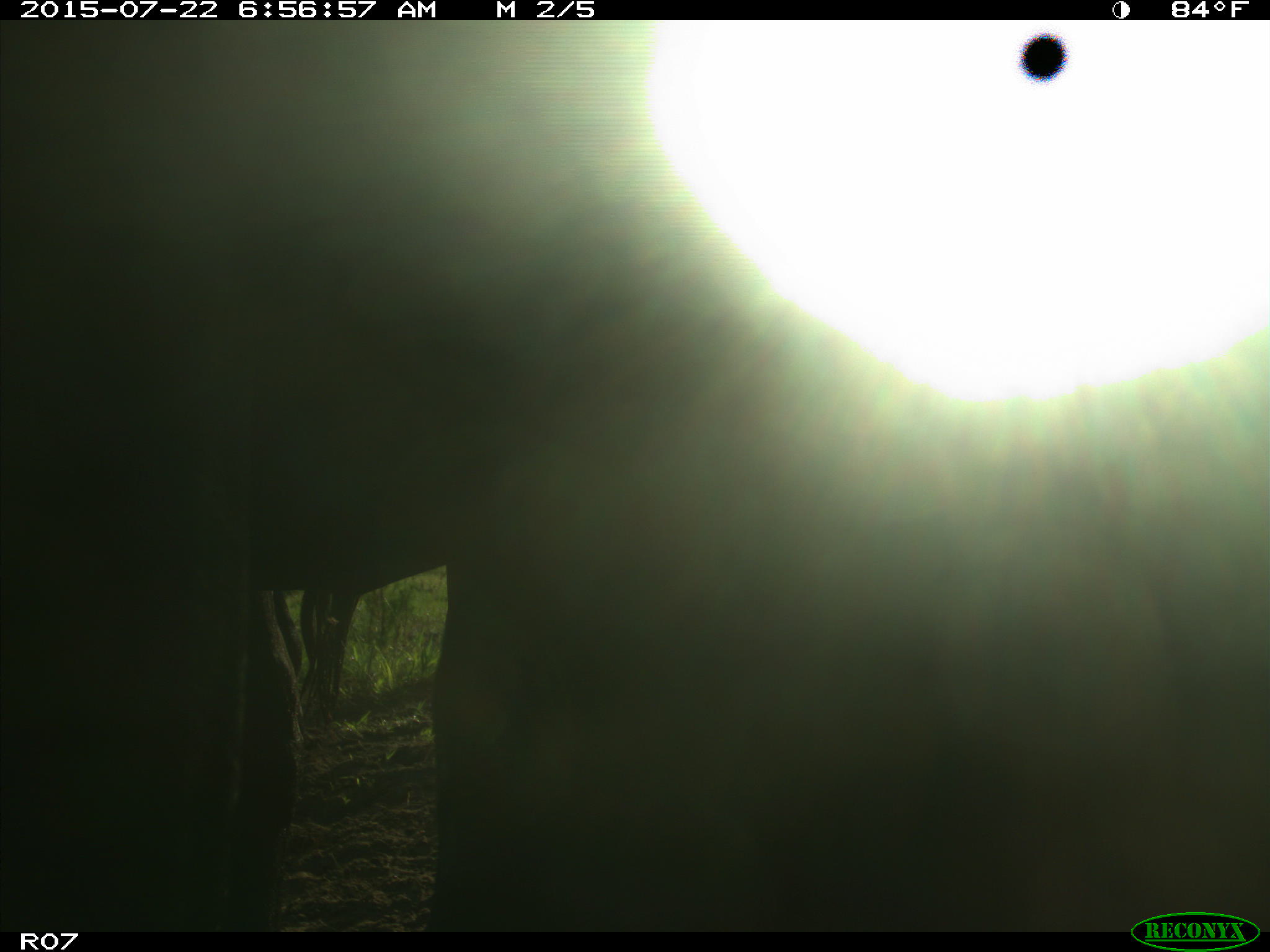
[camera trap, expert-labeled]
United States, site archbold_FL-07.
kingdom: Animalia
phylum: Chordata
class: Mammalia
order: Artiodactyla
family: Bovidae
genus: Bos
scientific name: Bos taurus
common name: domestic cow